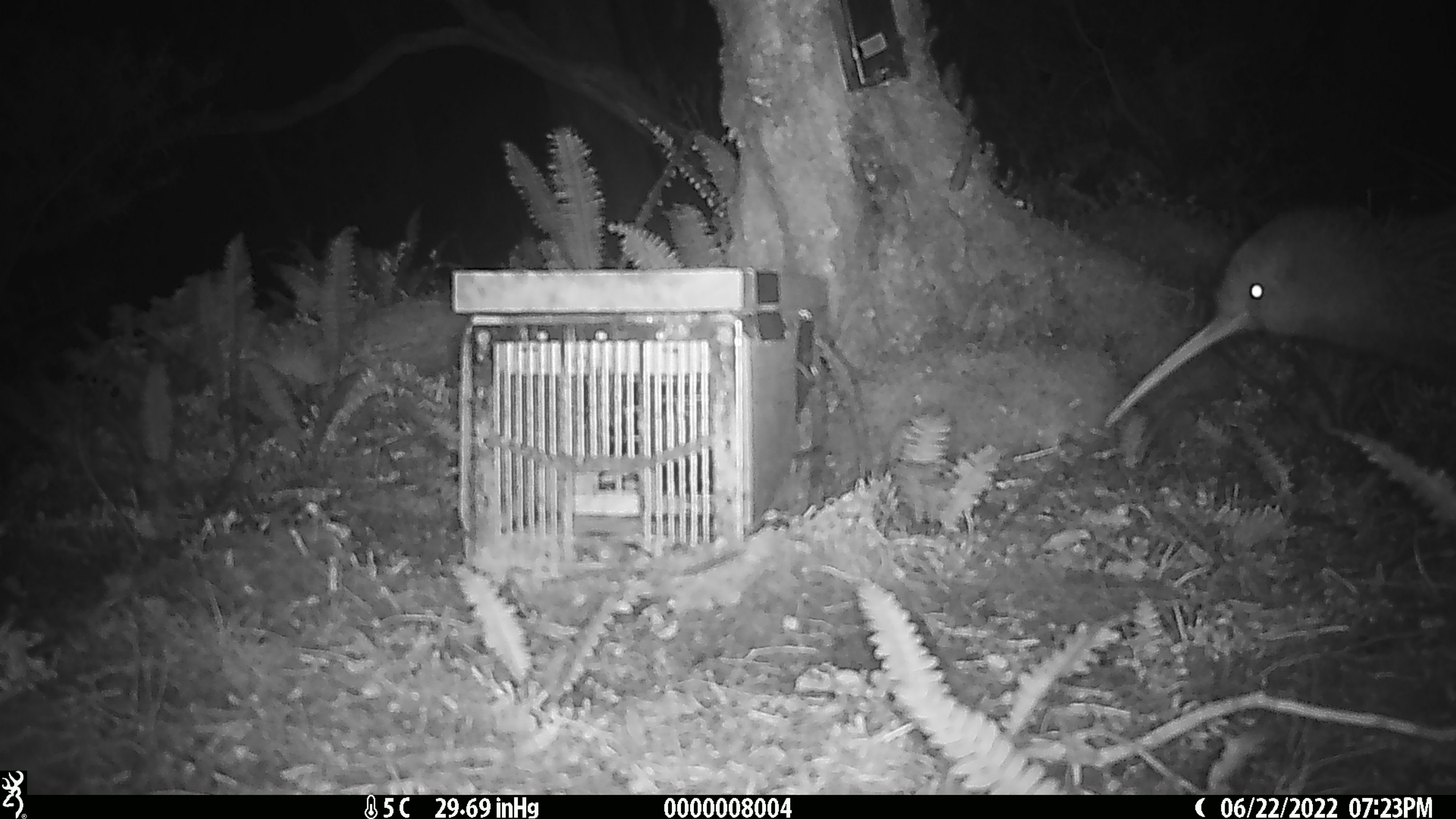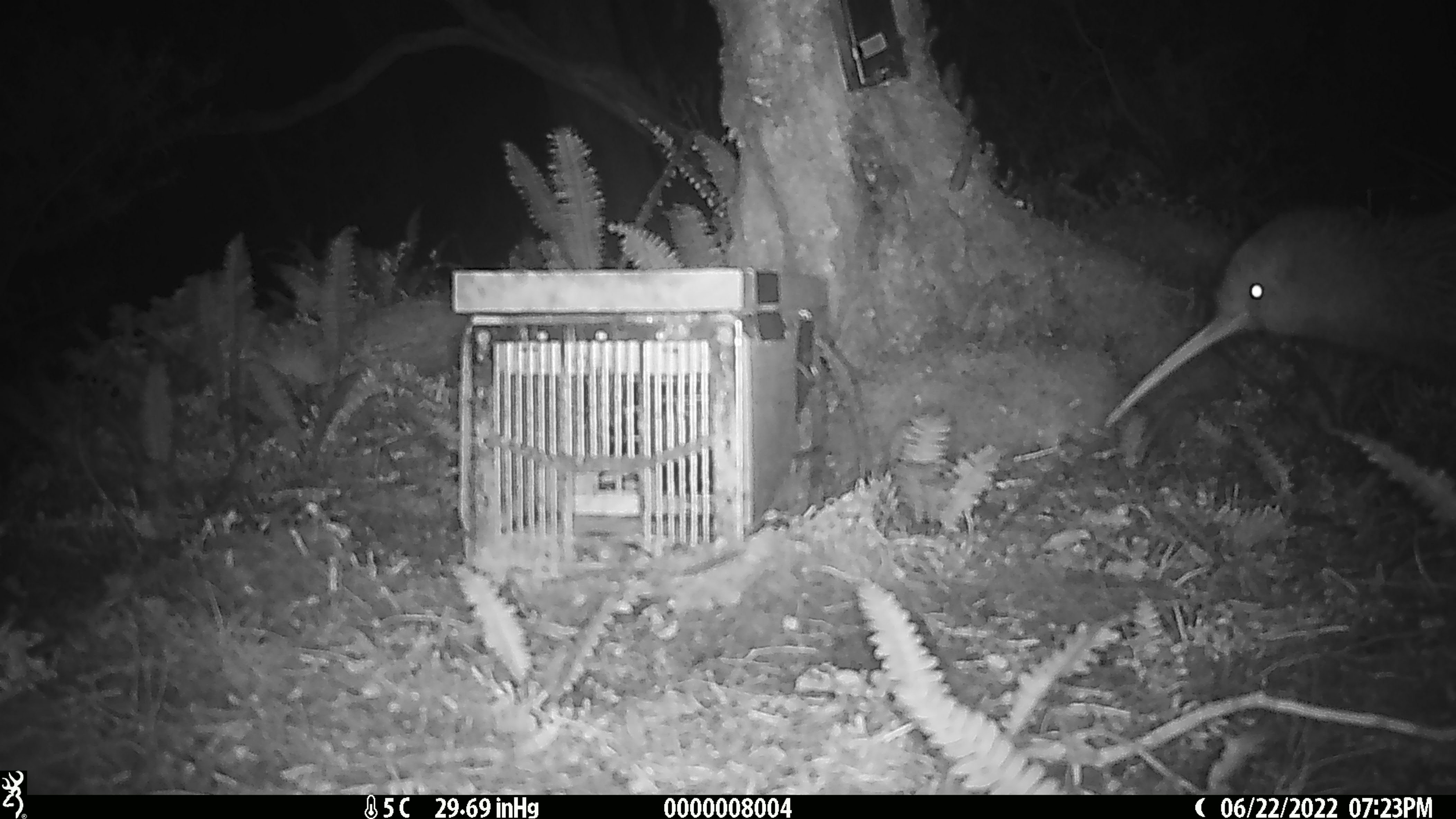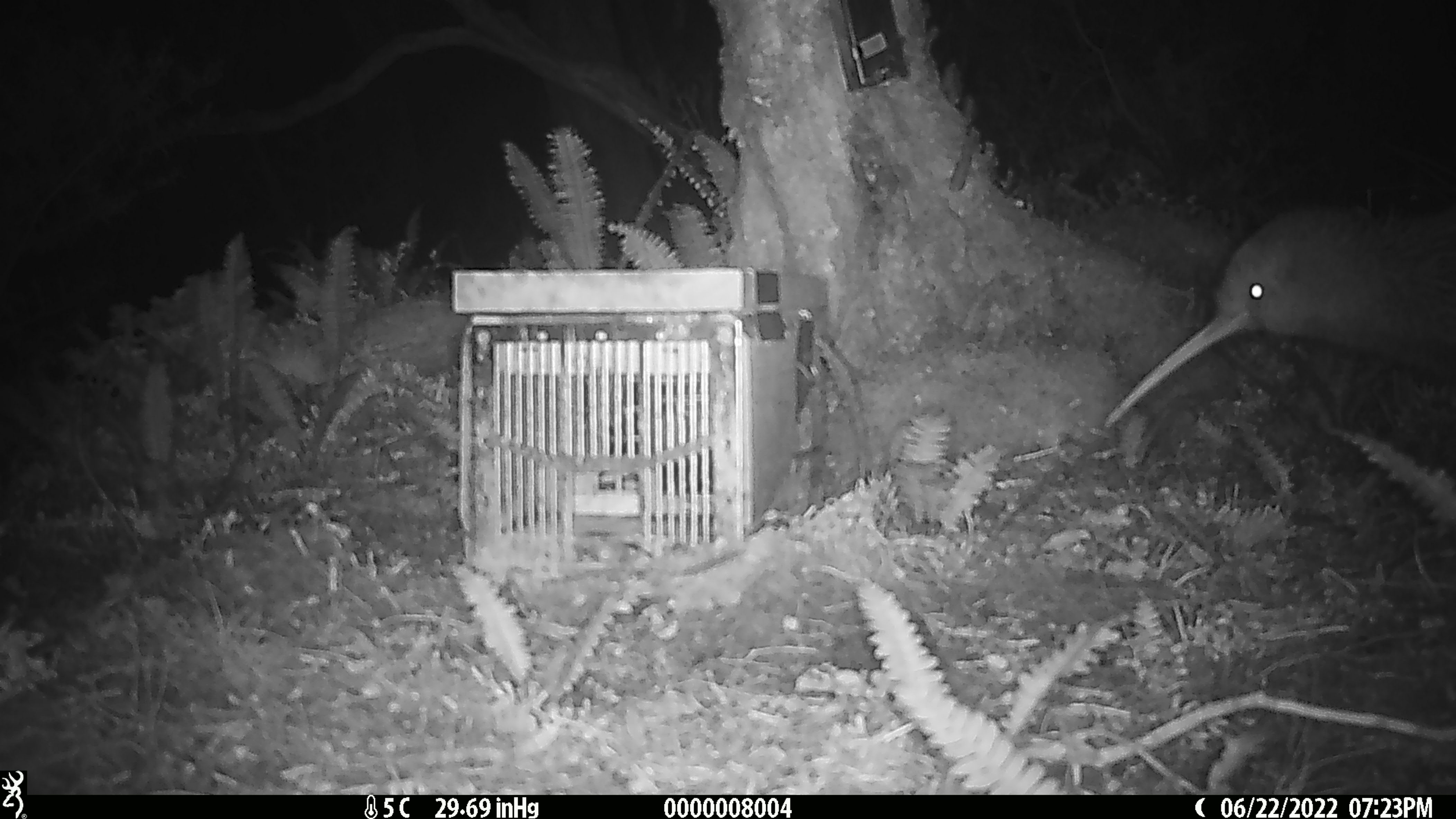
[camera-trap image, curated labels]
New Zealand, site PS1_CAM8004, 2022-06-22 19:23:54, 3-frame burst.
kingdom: Animalia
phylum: Chordata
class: Aves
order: Apterygiformes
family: Apterygidae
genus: Apteryx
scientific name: Apteryx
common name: kiwi